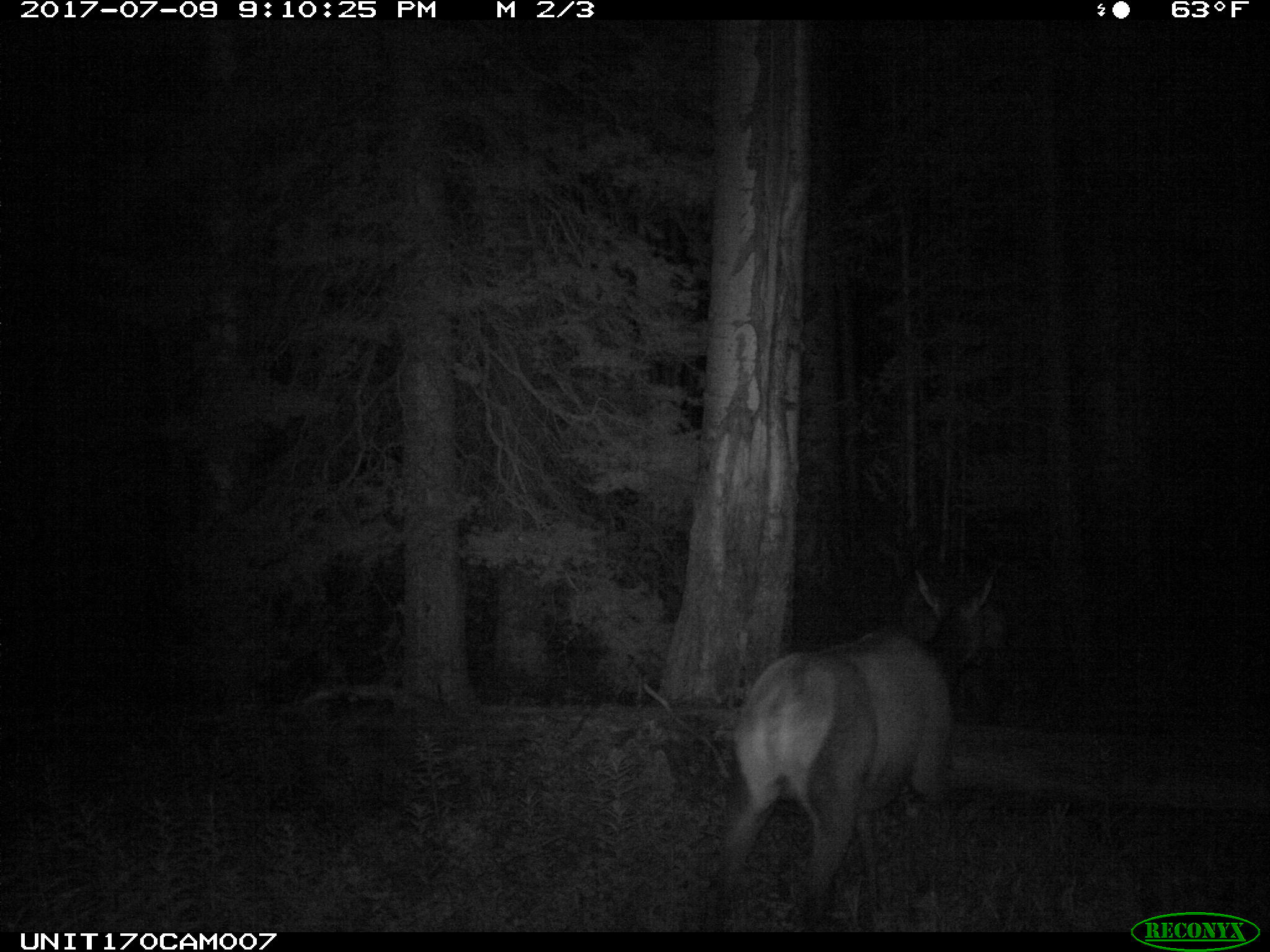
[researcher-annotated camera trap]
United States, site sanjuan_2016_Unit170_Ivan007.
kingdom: Animalia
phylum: Chordata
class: Mammalia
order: Artiodactyla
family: Cervidae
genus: Cervus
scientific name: Cervus elaphus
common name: red deer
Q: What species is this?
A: Cervus elaphus (red deer).